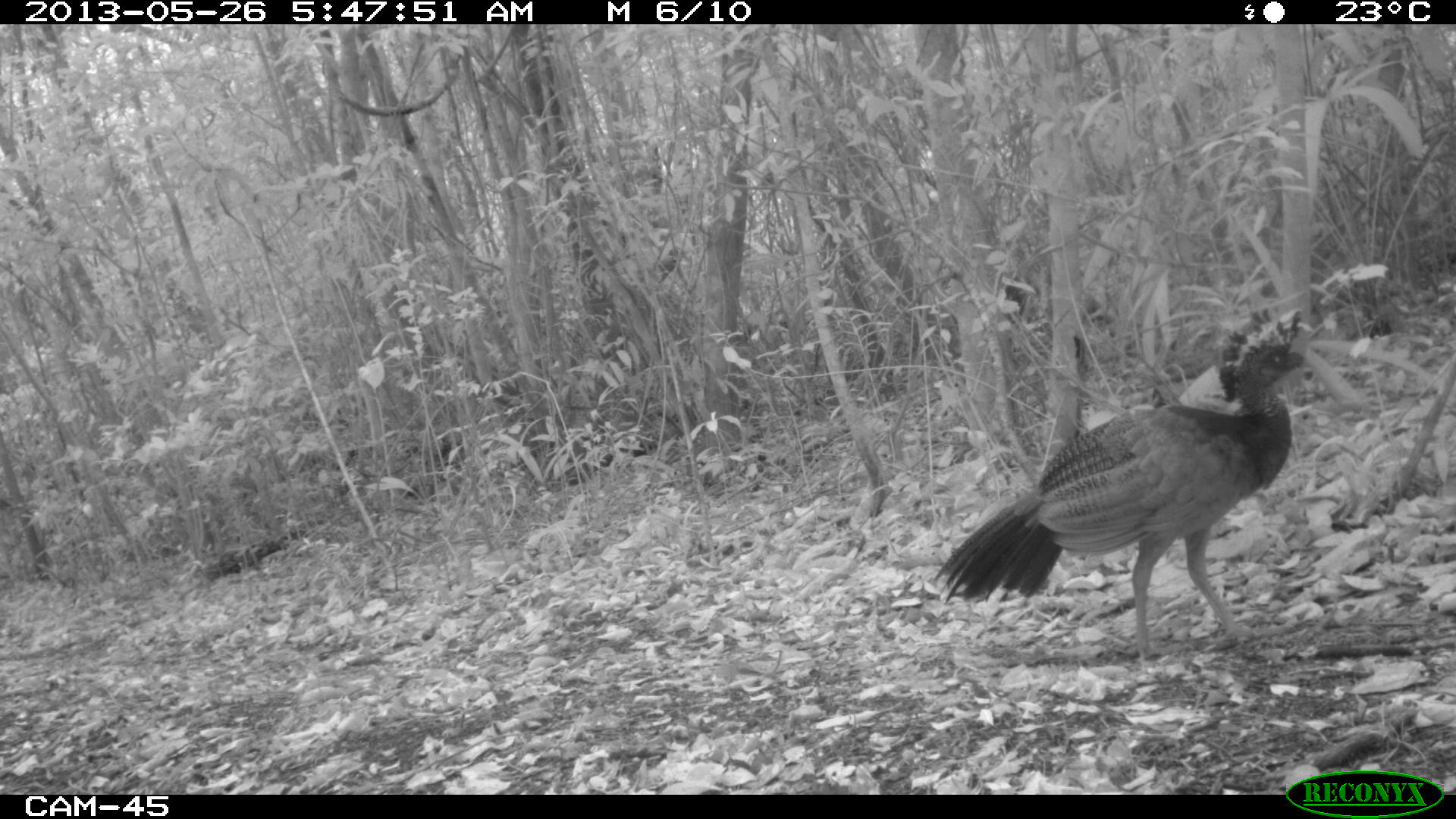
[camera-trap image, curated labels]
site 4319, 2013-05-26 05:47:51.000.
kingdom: Animalia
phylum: Chordata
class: Aves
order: Galliformes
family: Cracidae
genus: Crax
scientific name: Crax rubra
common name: great curassow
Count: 1.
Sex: female.